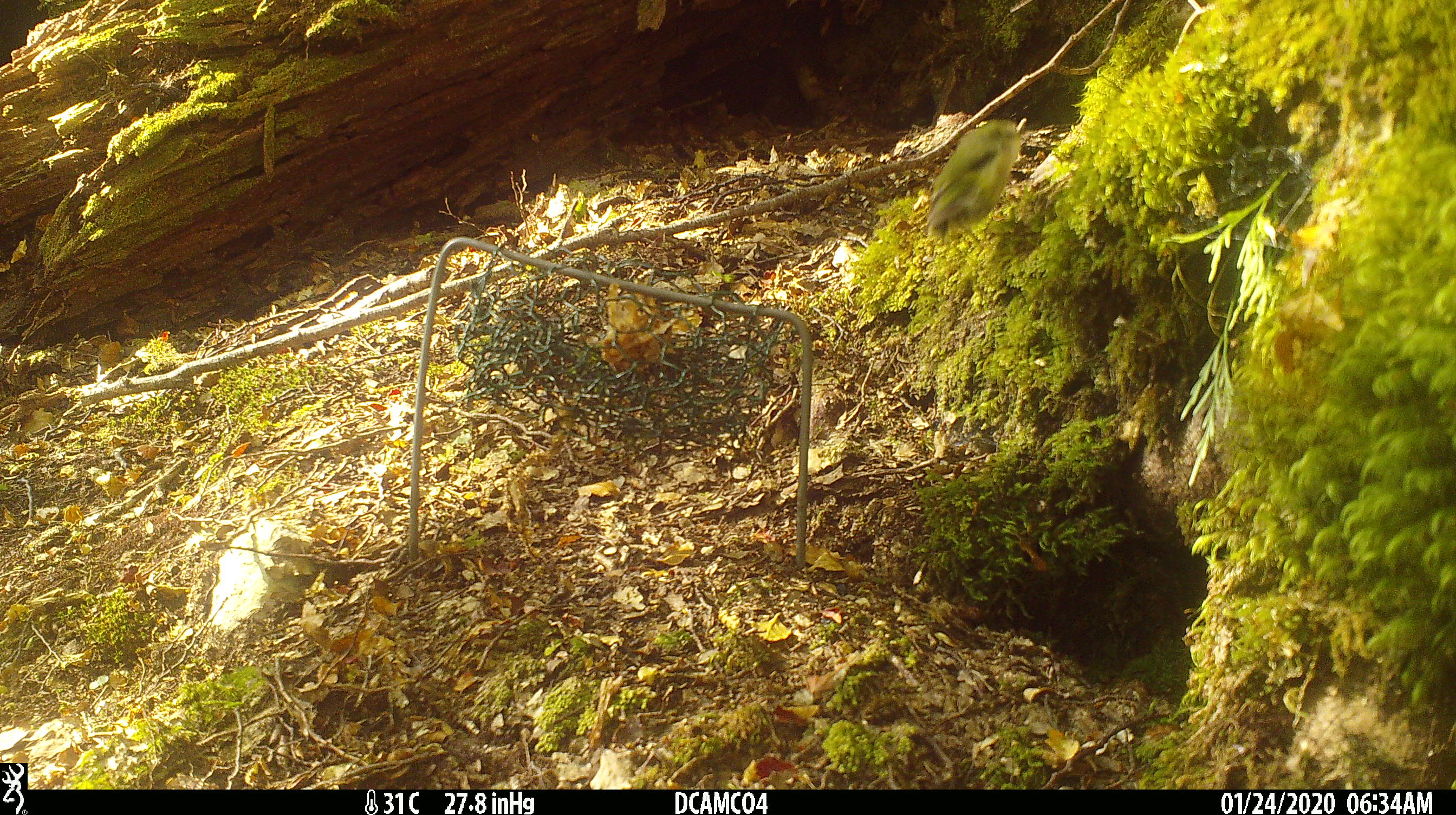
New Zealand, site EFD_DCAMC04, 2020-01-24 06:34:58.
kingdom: Animalia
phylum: Chordata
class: Aves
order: Passeriformes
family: Acanthisittidae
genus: Acanthisitta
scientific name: Acanthisitta chloris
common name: rifleman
Rifleman (Acanthisitta chloris).